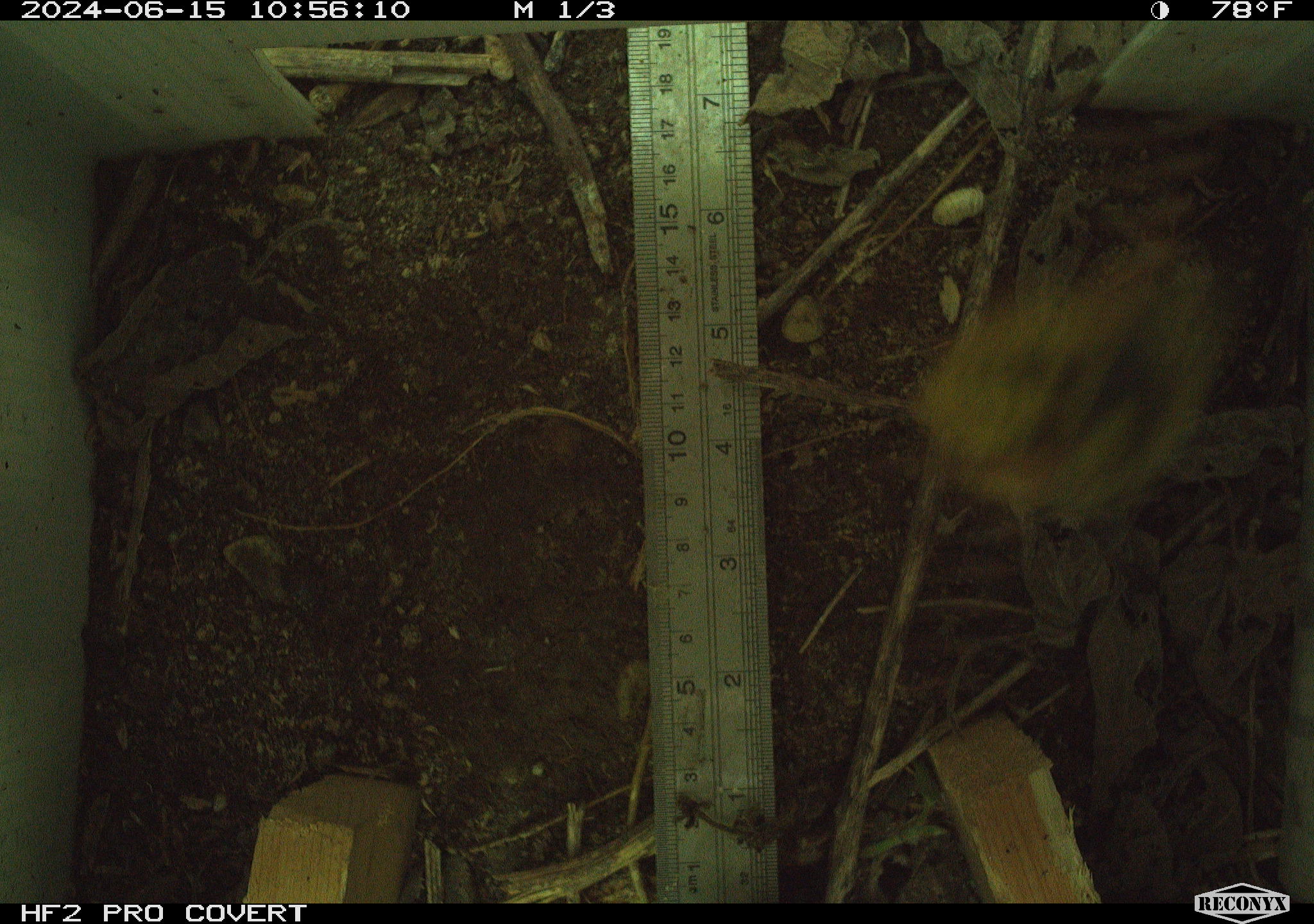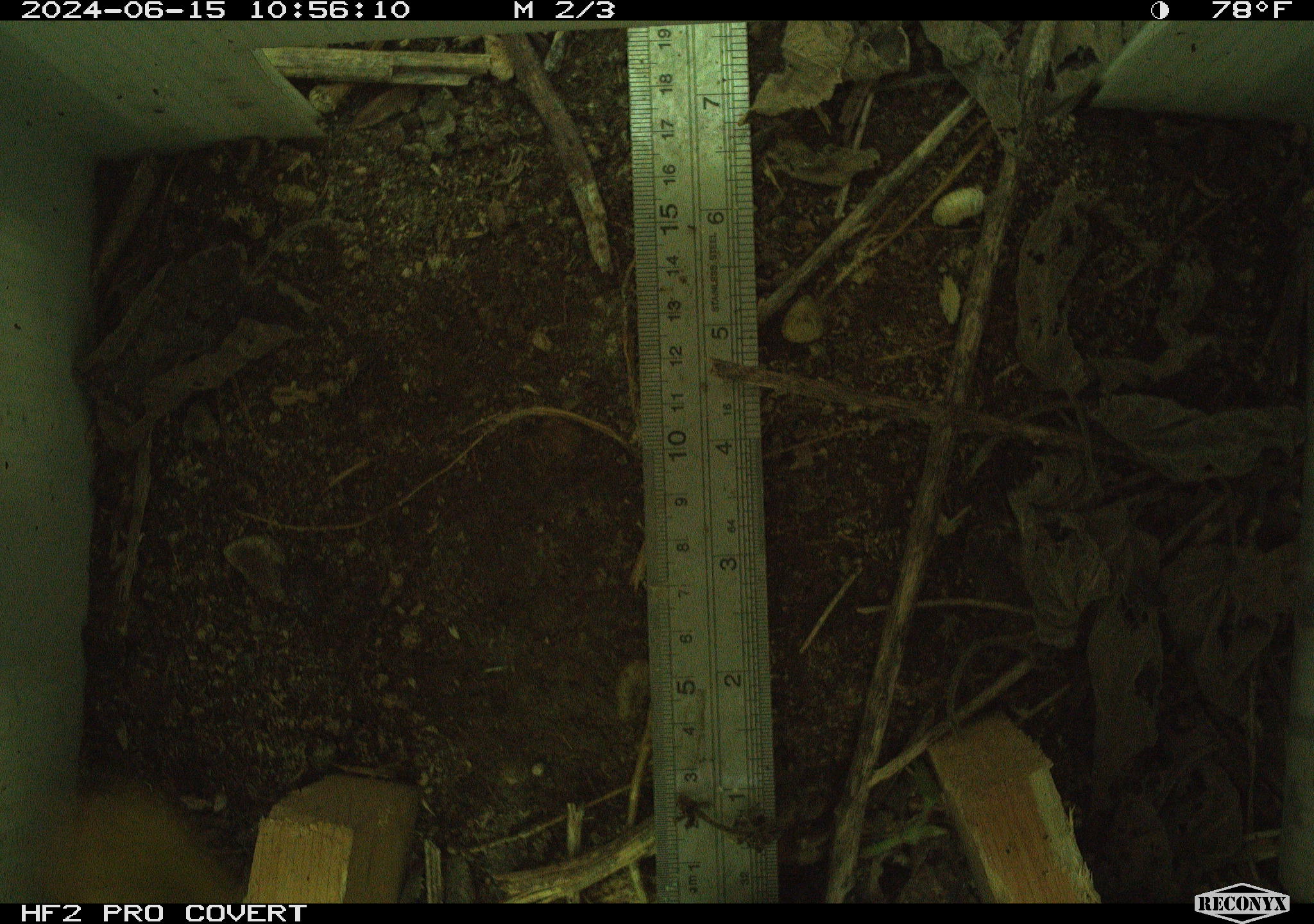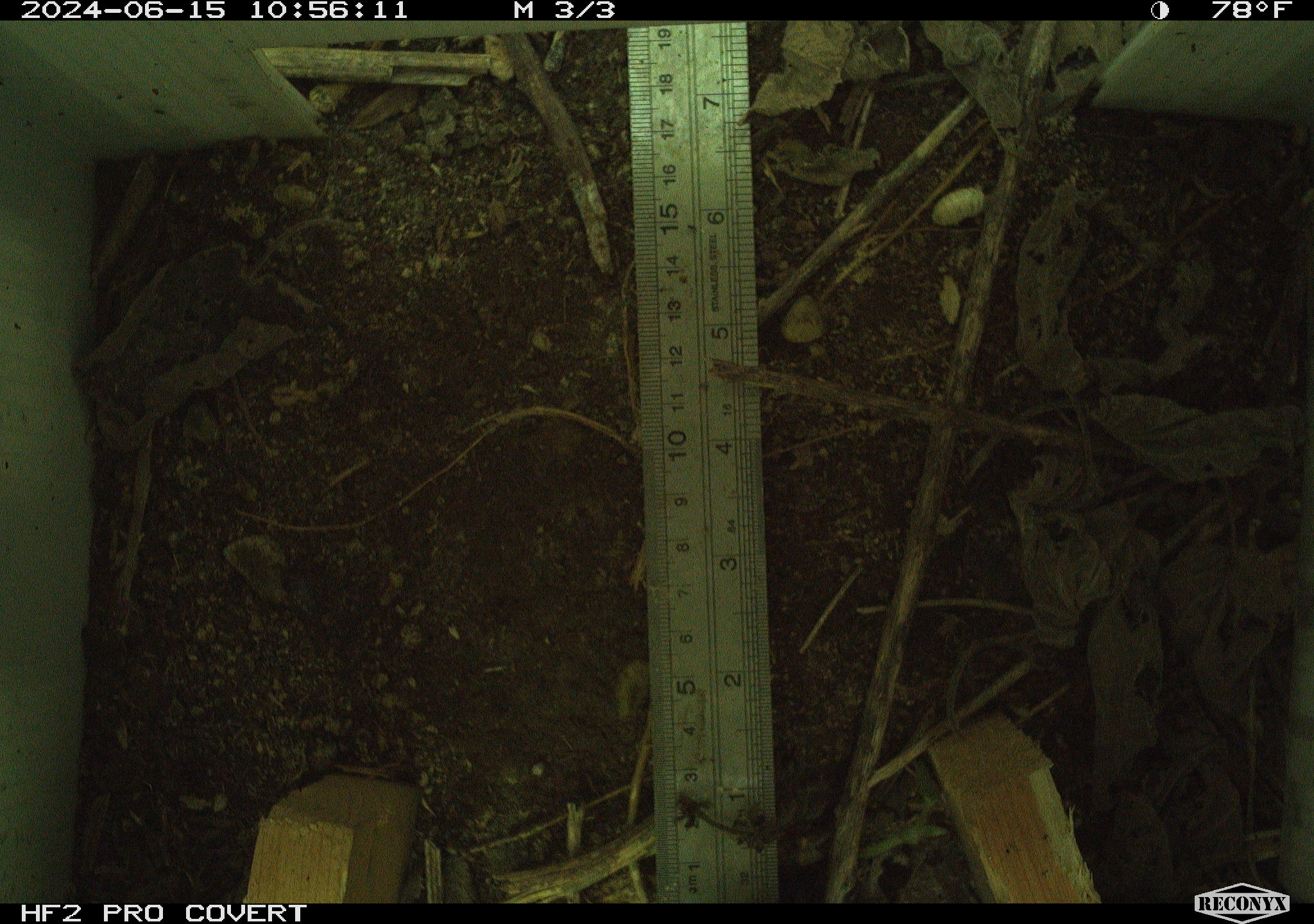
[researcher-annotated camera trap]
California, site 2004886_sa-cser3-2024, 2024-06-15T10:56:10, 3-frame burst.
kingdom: Animalia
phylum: Arthropoda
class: Insecta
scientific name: Insecta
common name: insect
Insect (Insecta).